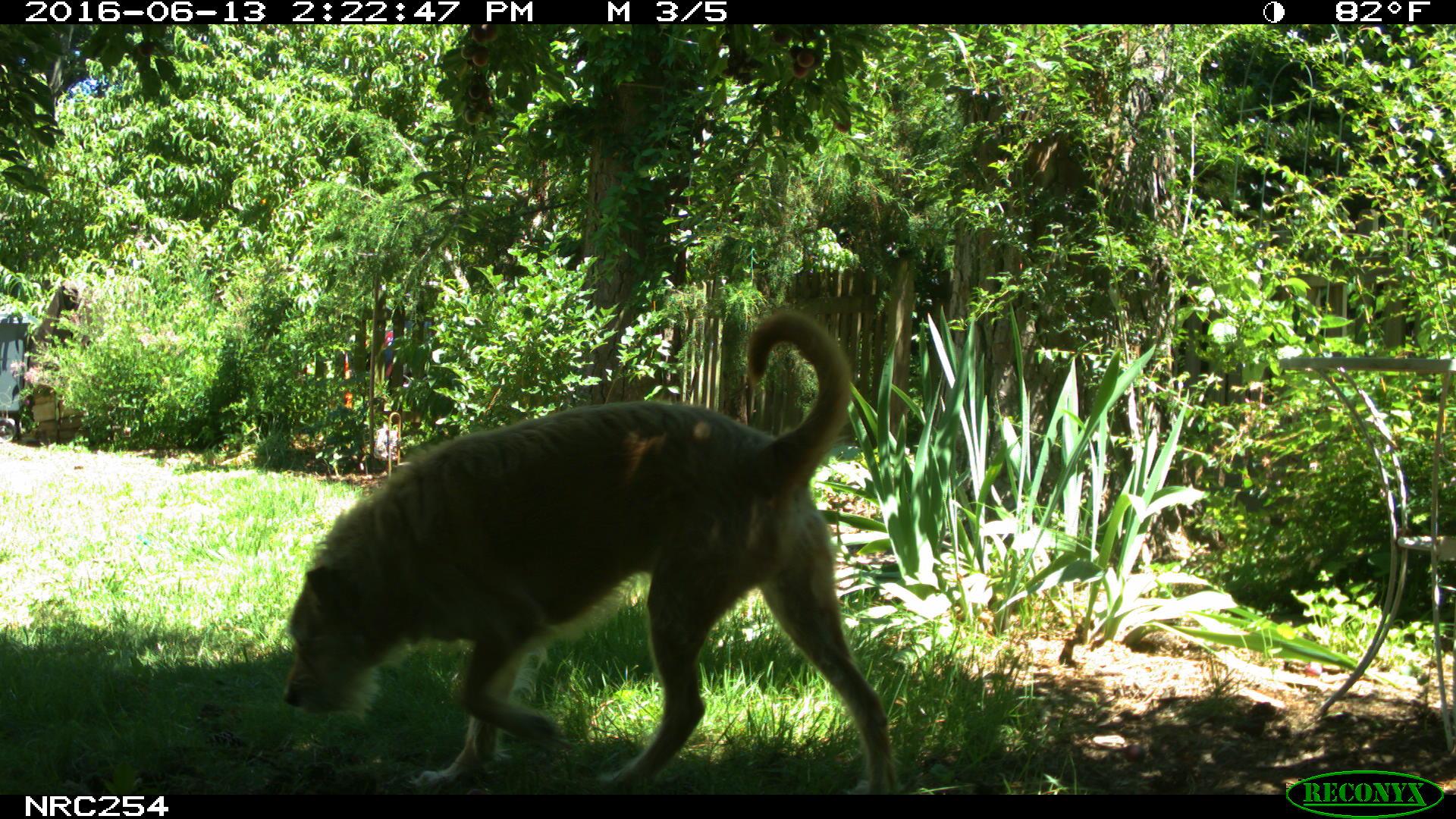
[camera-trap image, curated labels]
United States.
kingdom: Animalia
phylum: Chordata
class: Mammalia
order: Carnivora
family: Canidae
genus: Canis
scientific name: Canis familiaris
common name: domestic dog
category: Dog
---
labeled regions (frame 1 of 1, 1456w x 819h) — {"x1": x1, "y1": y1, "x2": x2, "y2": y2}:
Dog: {"x1": 273, "y1": 310, "x2": 909, "y2": 788}